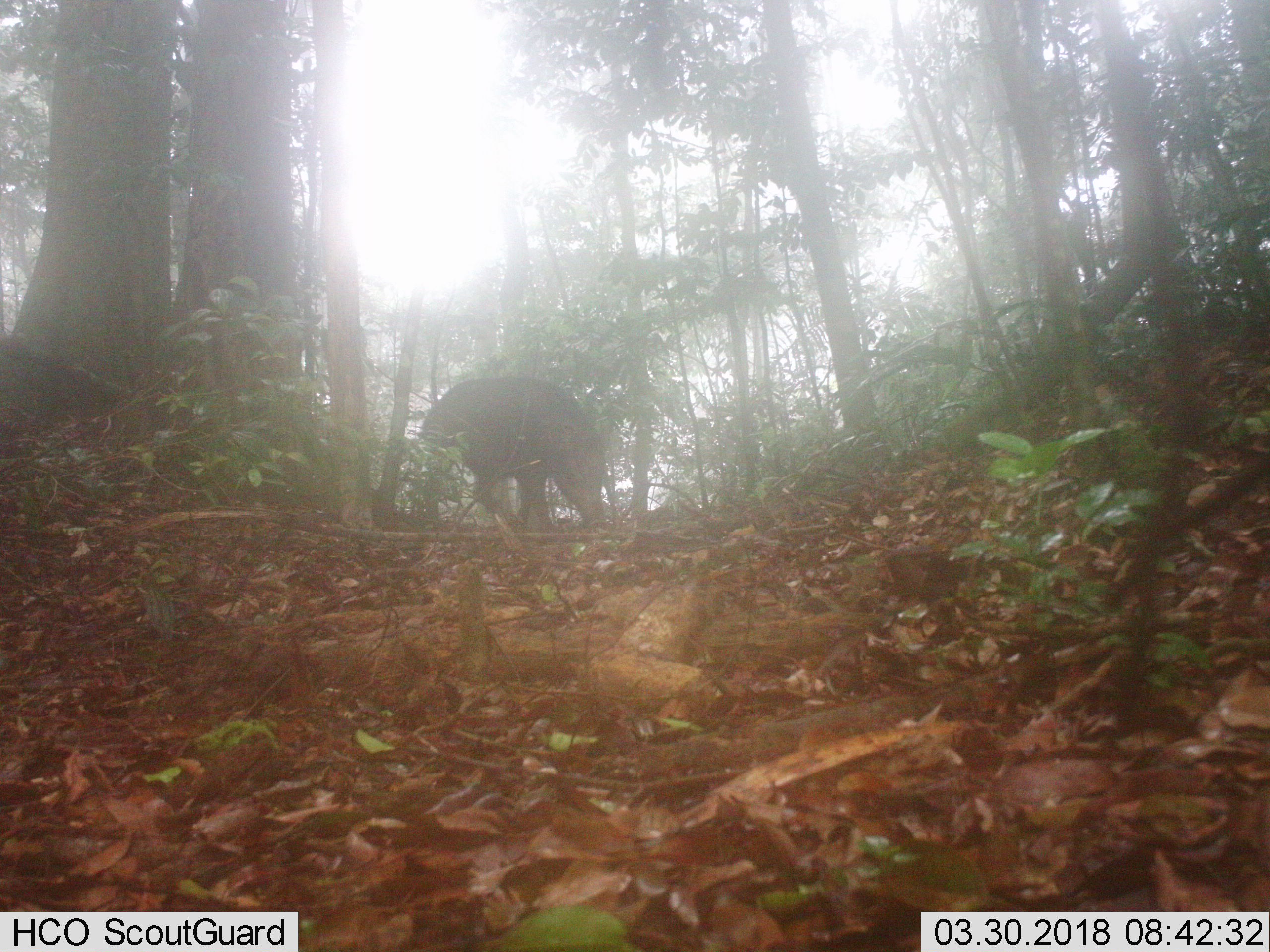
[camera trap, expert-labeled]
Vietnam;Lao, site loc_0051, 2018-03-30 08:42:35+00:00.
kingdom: Animalia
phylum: Chordata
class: Mammalia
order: Artiodactyla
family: Suidae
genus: Sus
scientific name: Sus scrofa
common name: eurasian wild pig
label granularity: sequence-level